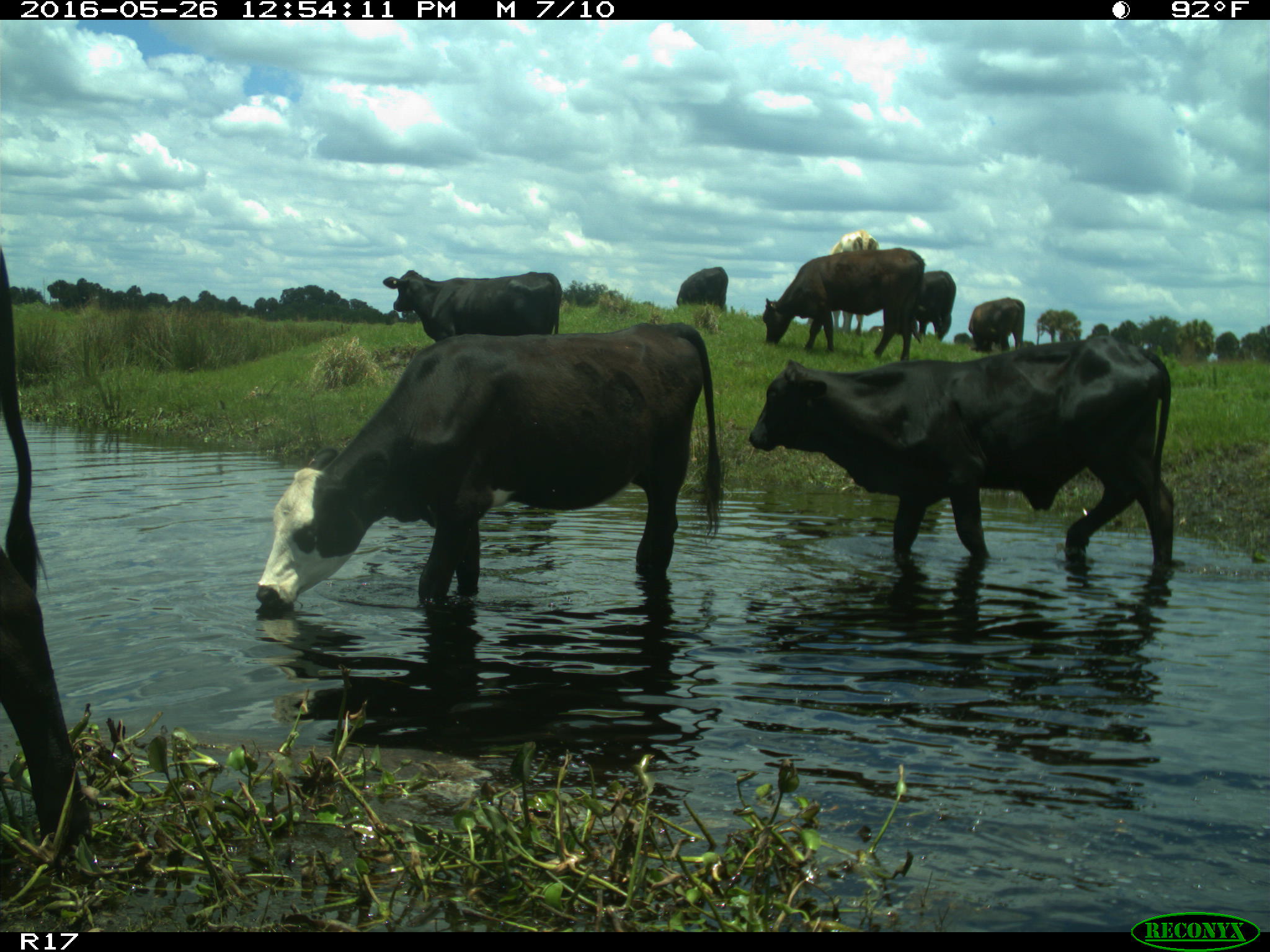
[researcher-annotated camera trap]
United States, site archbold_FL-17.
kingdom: Animalia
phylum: Chordata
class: Mammalia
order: Artiodactyla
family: Bovidae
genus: Bos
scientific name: Bos taurus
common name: domestic cow